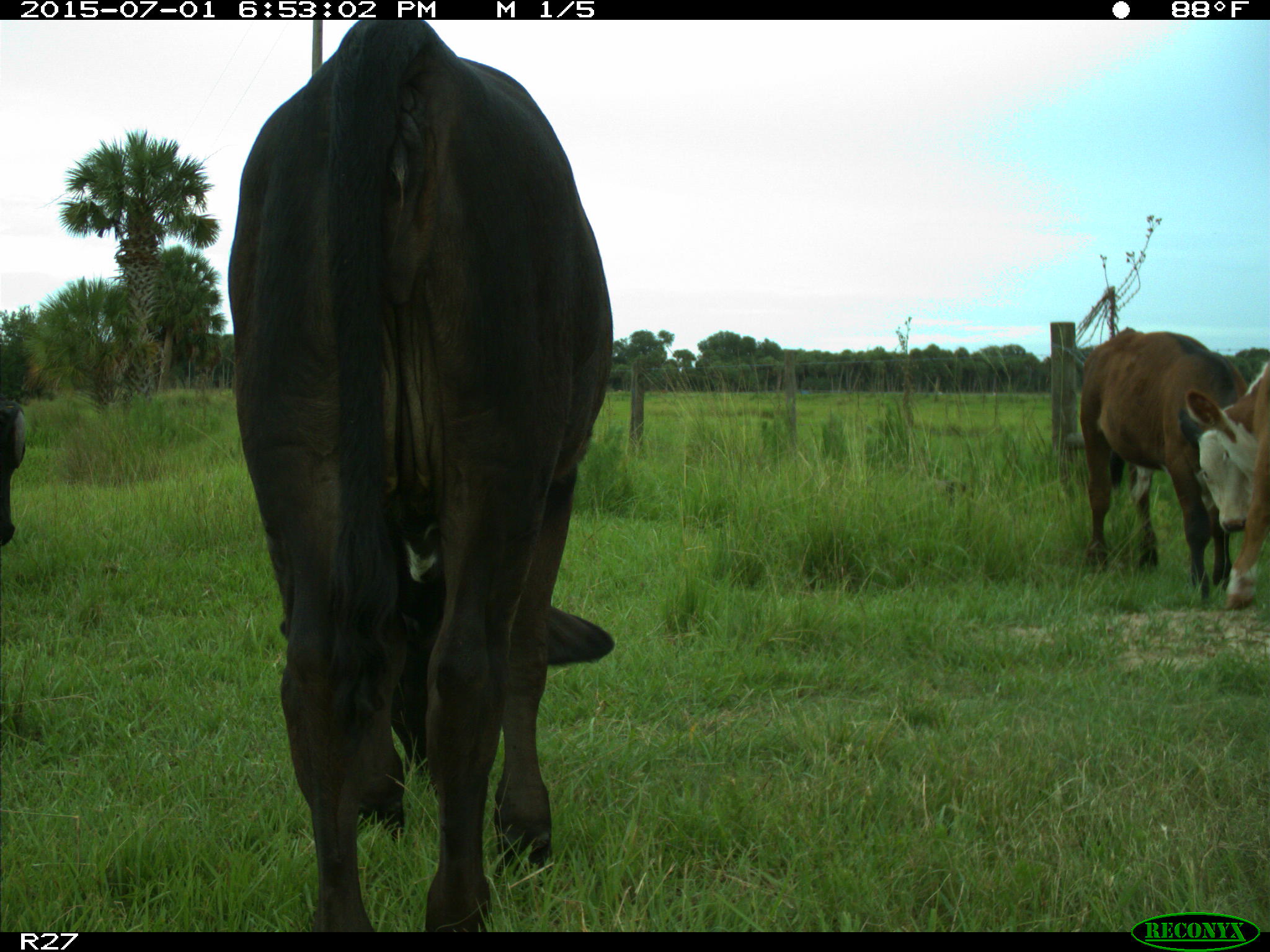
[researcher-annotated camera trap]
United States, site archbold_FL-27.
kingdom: Animalia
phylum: Chordata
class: Mammalia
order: Artiodactyla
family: Bovidae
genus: Bos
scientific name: Bos taurus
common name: domestic cow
Bos taurus (domestic cow).